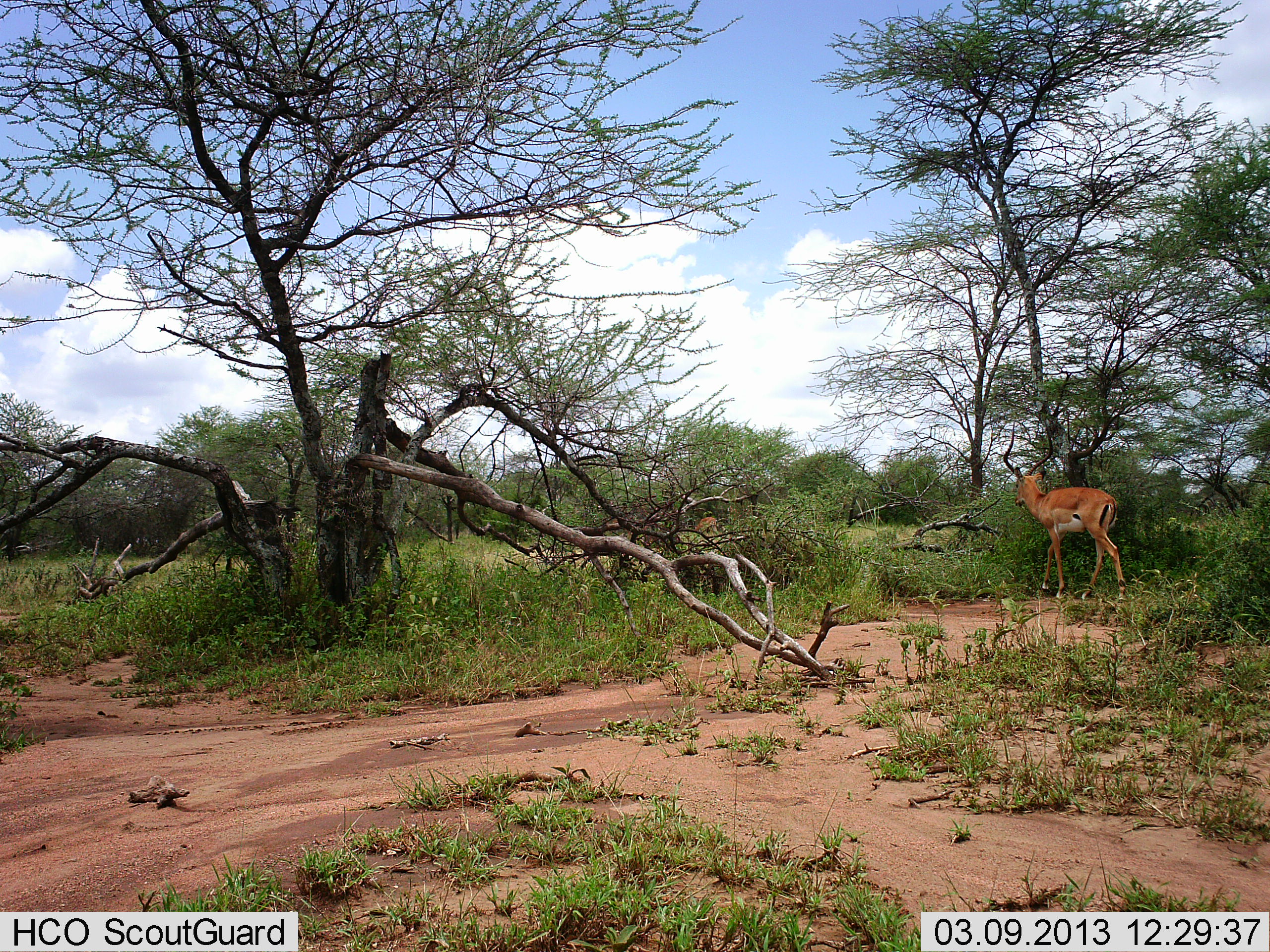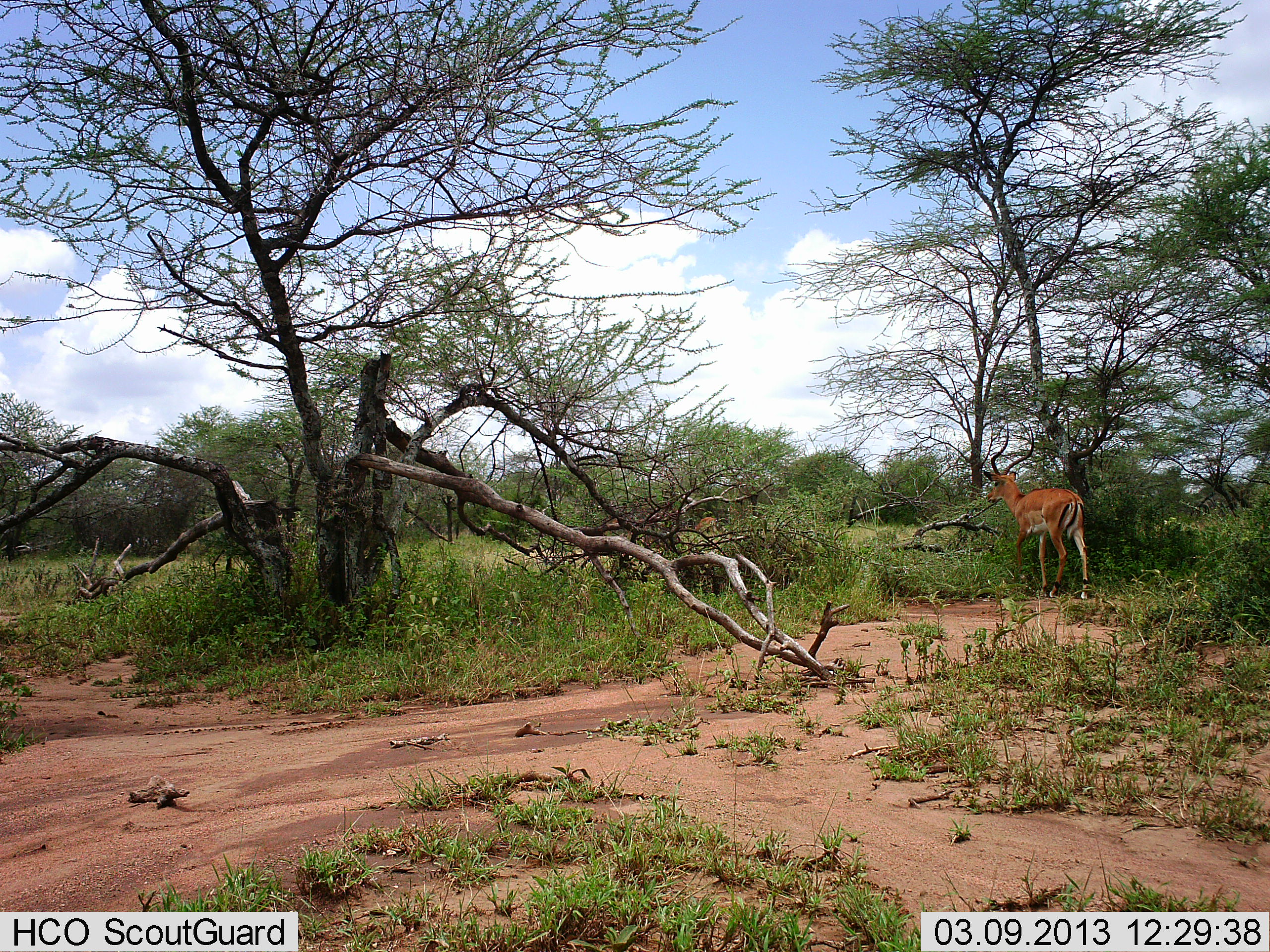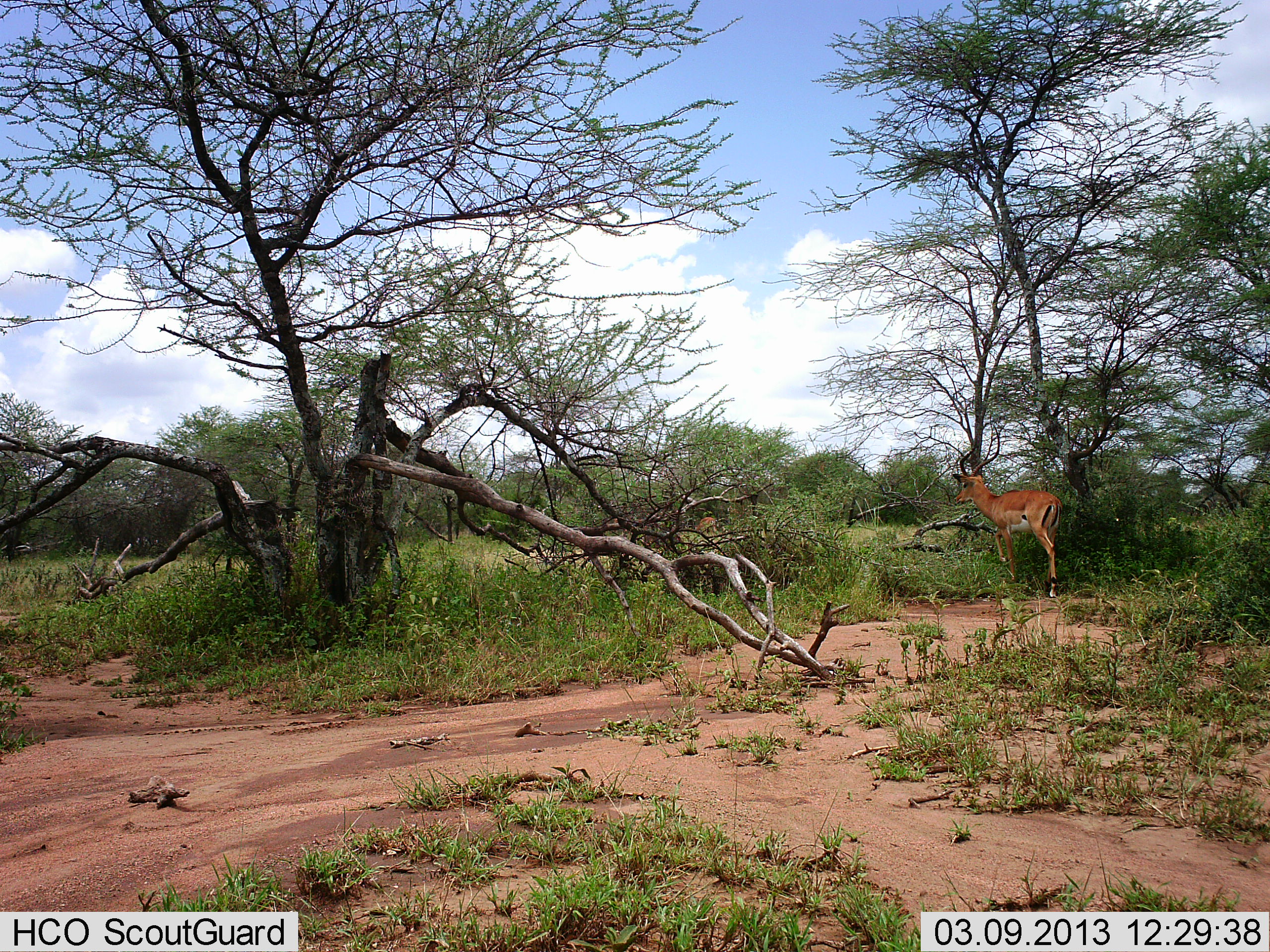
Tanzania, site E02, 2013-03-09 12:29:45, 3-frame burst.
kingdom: Animalia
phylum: Chordata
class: Mammalia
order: Artiodactyla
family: Bovidae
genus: Aepyceros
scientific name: Aepyceros melampus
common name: impala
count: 1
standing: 19%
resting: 0%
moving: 88%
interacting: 0%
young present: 0%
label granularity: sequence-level